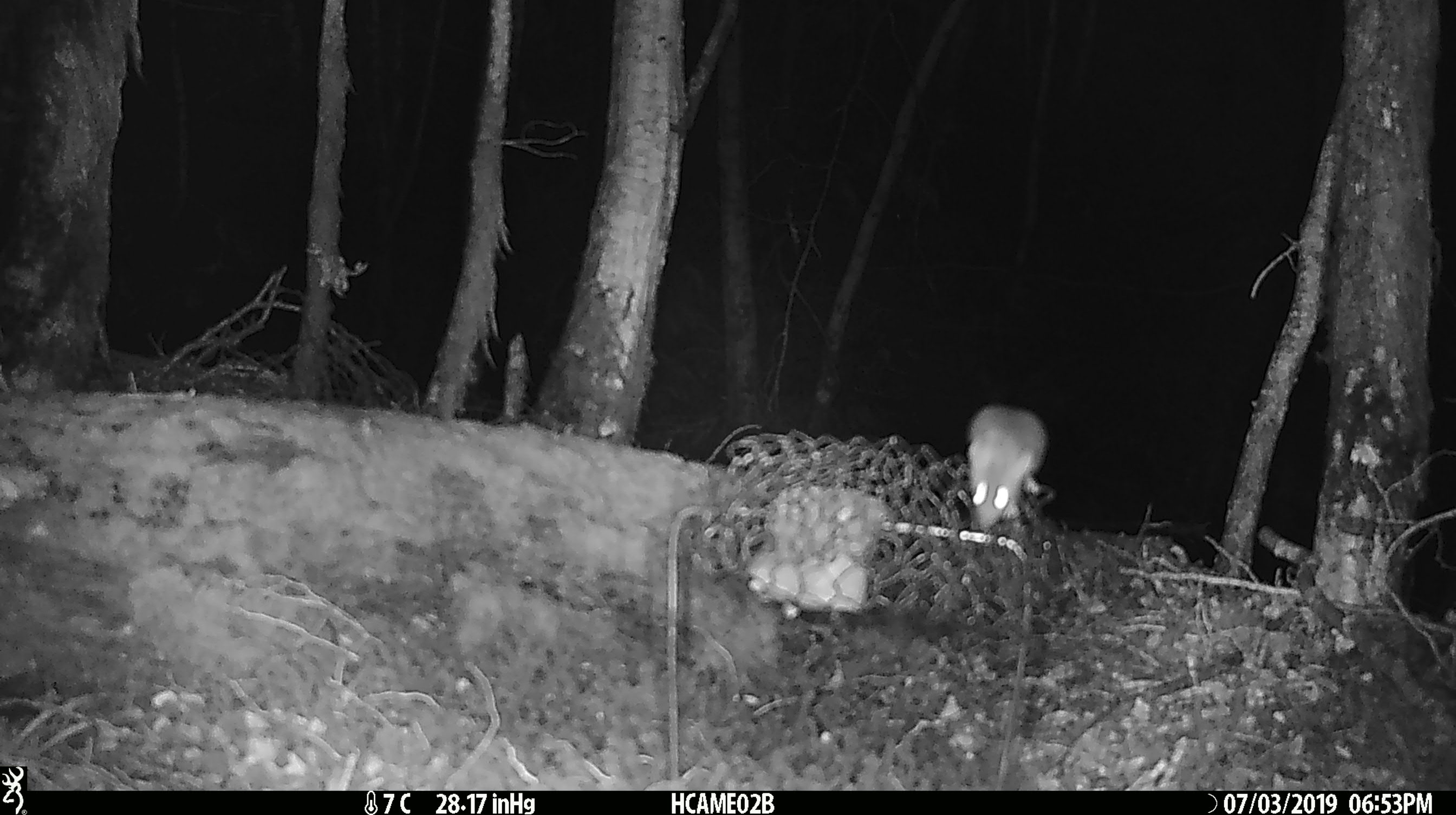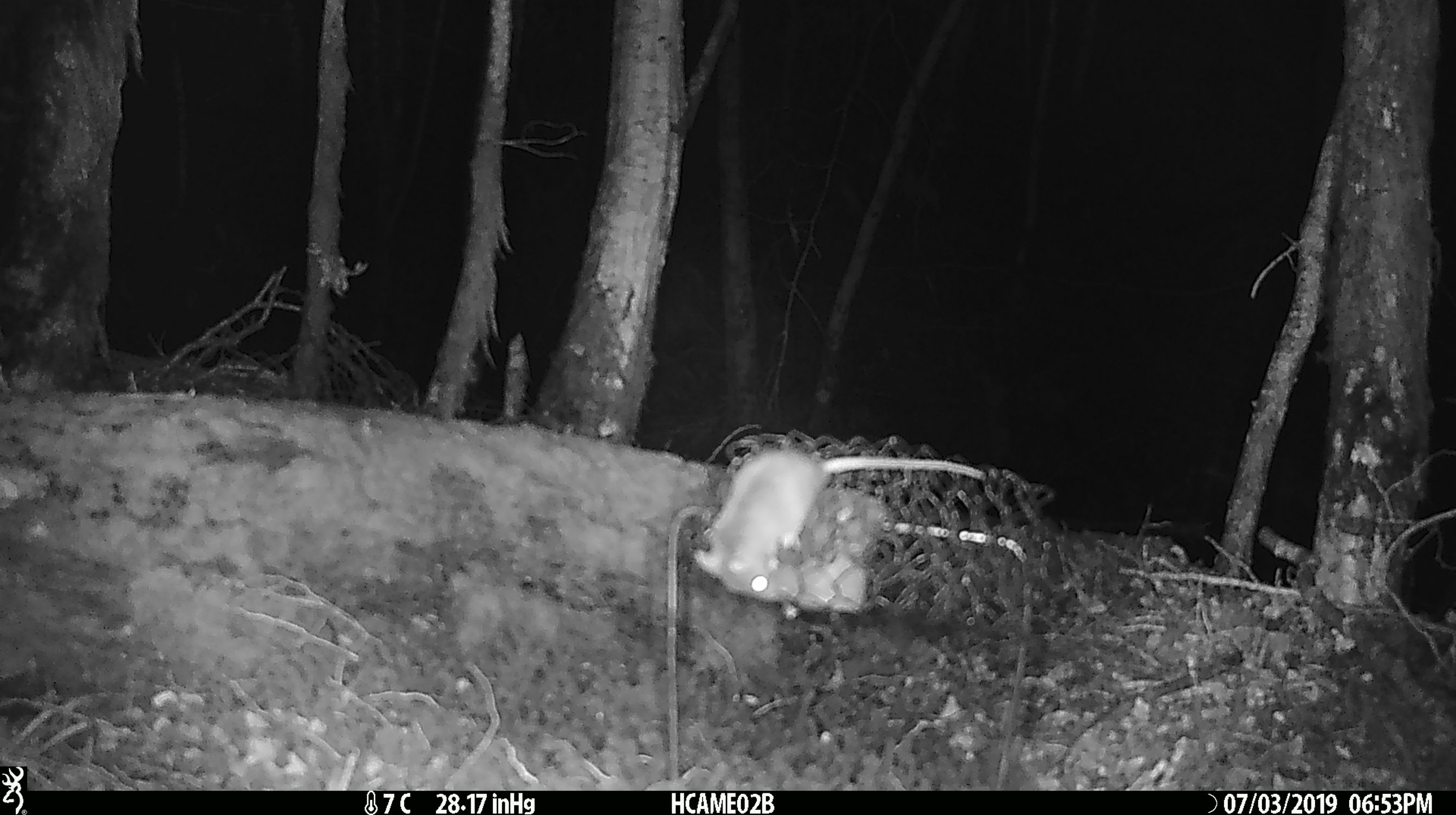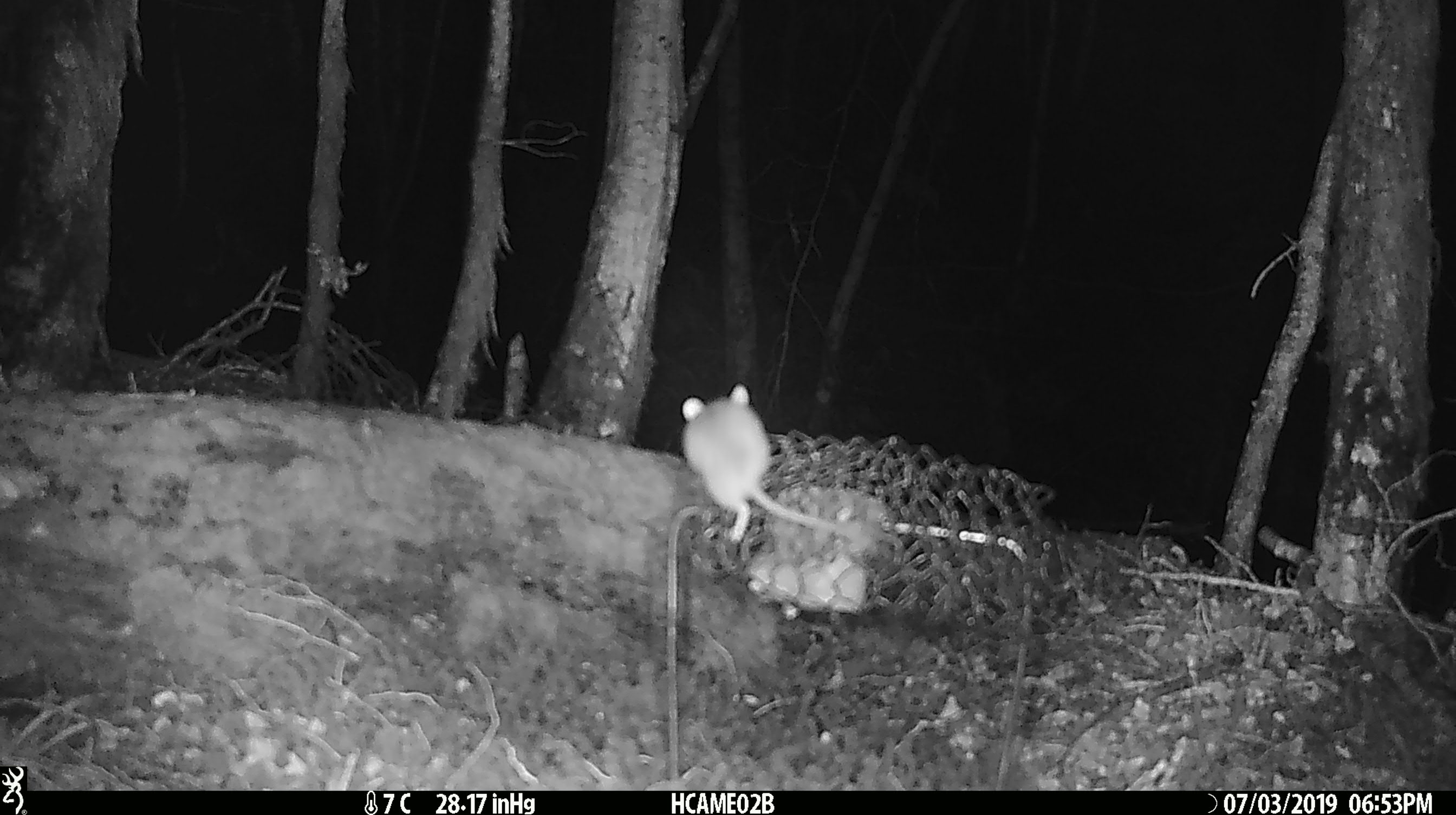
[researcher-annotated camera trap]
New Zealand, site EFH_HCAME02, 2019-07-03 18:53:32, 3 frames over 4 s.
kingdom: Animalia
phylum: Chordata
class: Mammalia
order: Rodentia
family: Muridae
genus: Mus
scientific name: Mus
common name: mouse